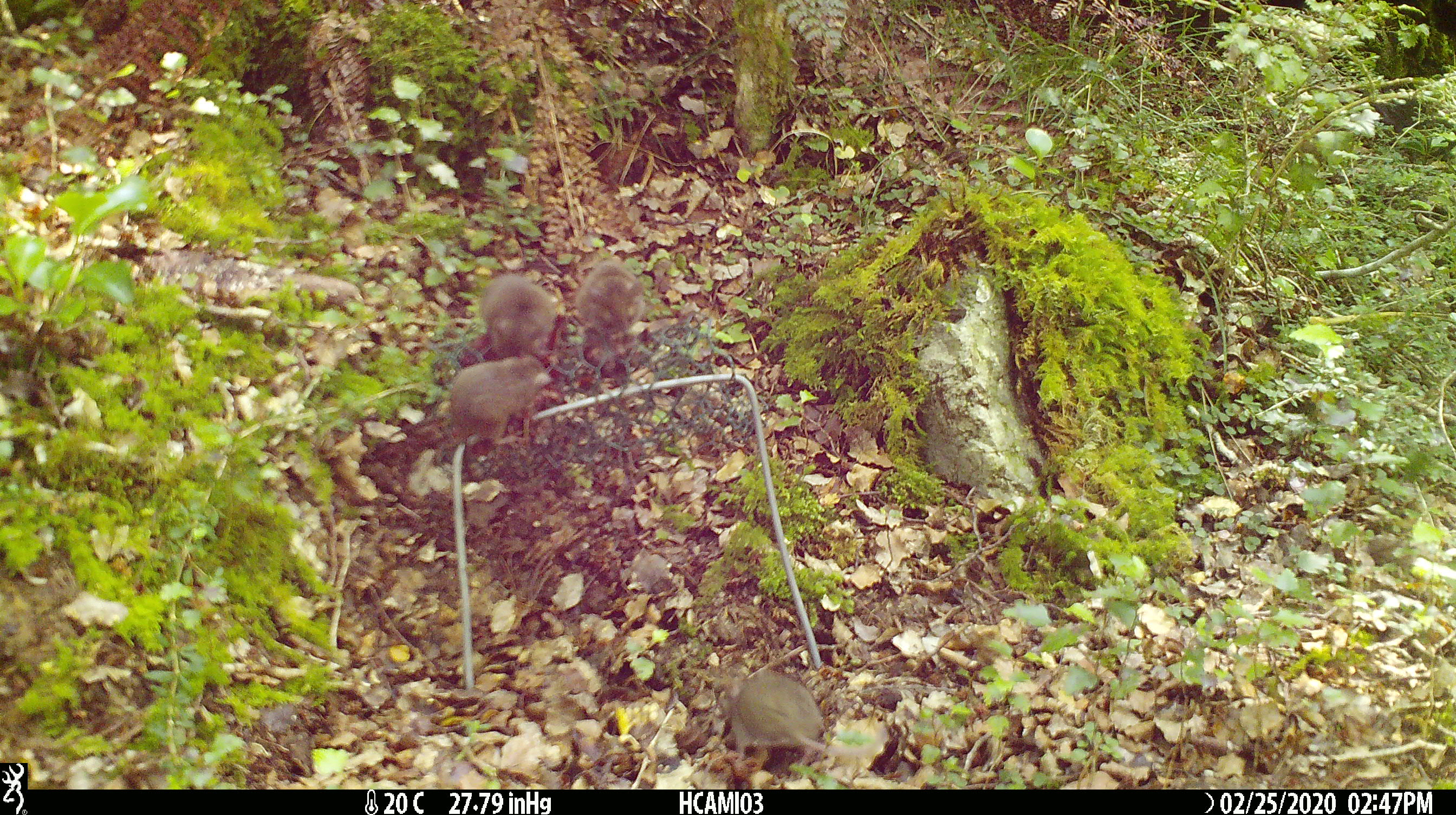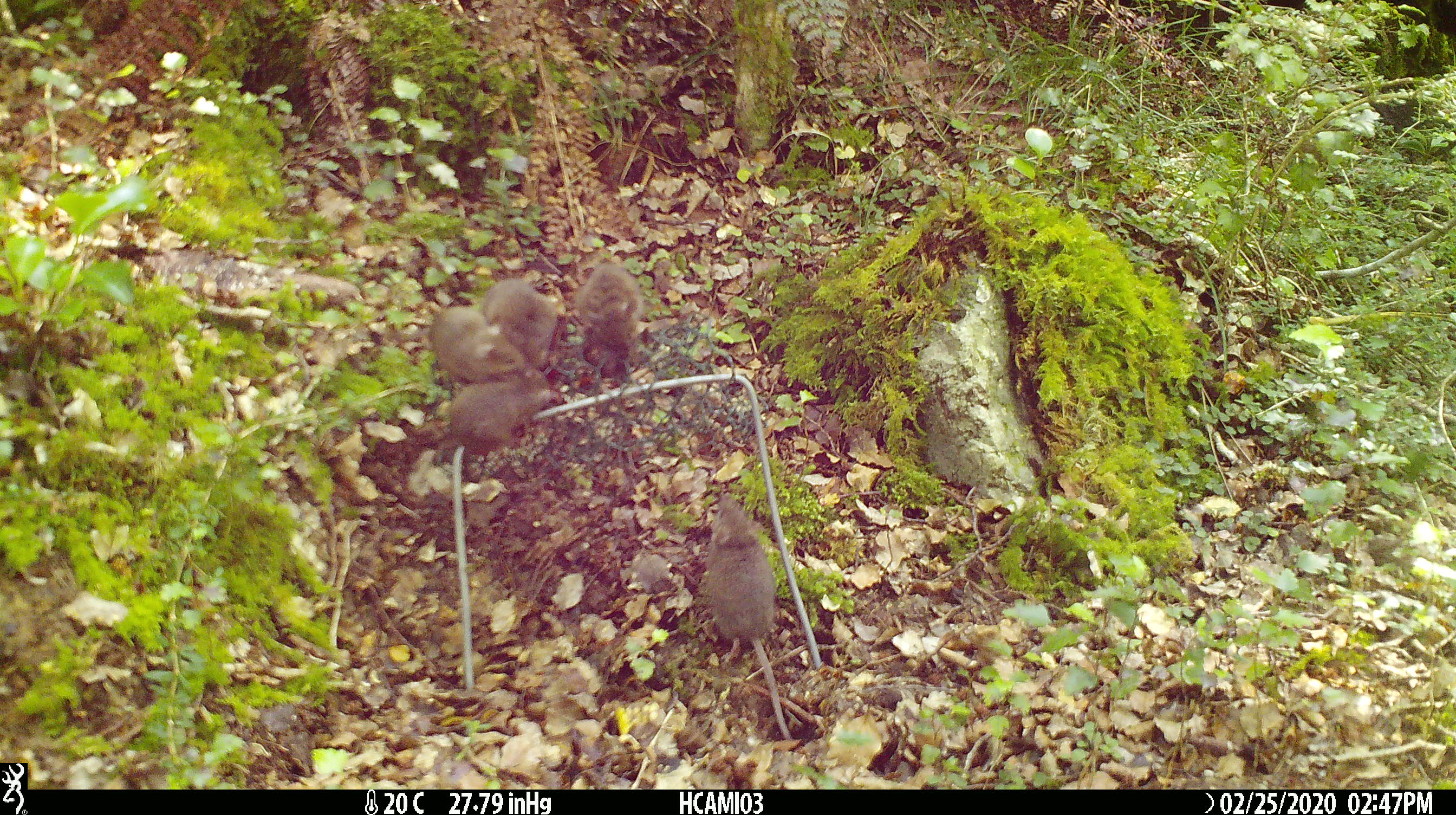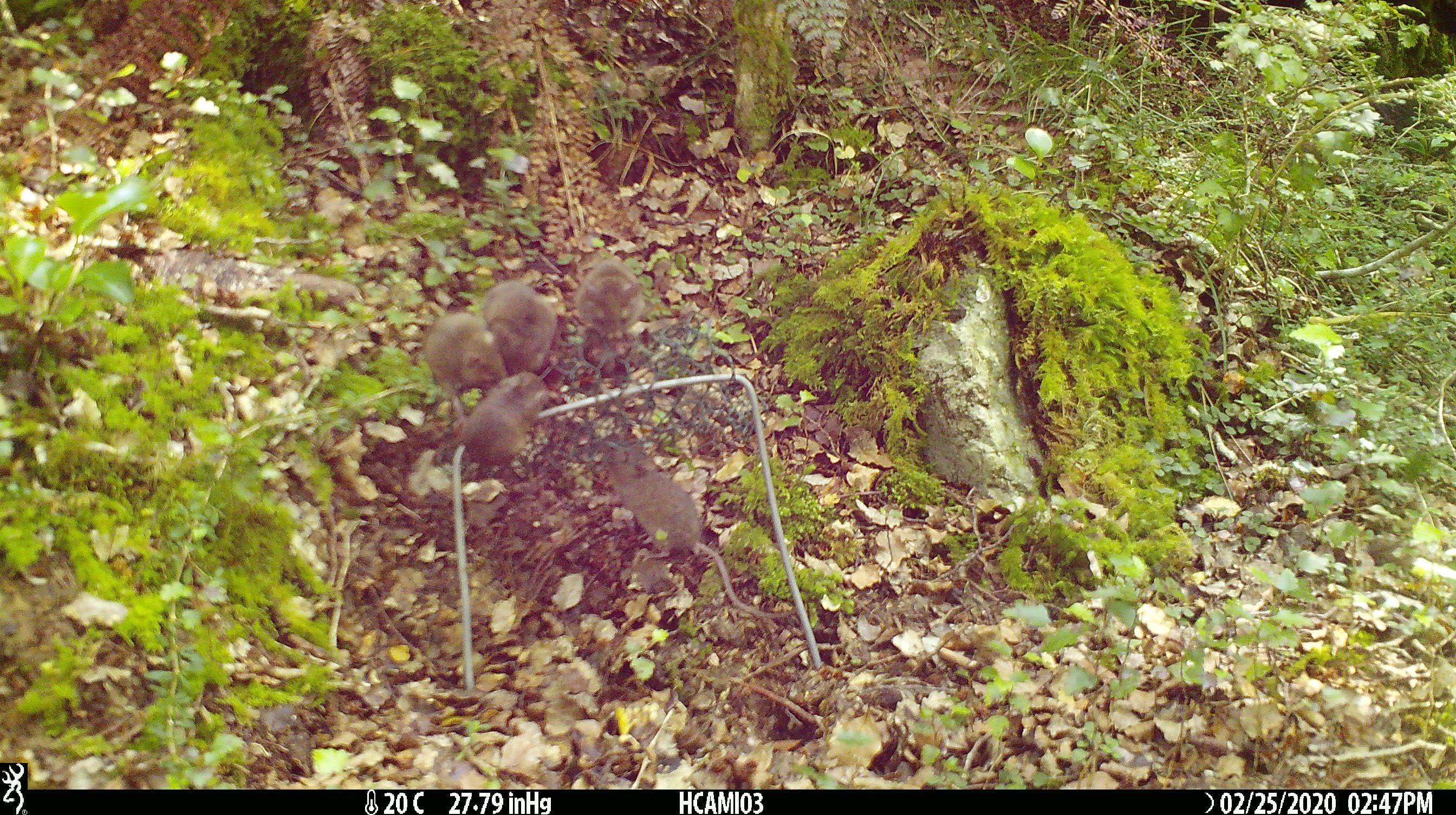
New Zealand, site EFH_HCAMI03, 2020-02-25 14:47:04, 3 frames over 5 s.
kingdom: Animalia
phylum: Chordata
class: Mammalia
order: Rodentia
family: Muridae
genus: Mus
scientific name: Mus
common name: mouse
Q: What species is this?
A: Mouse (Mus).